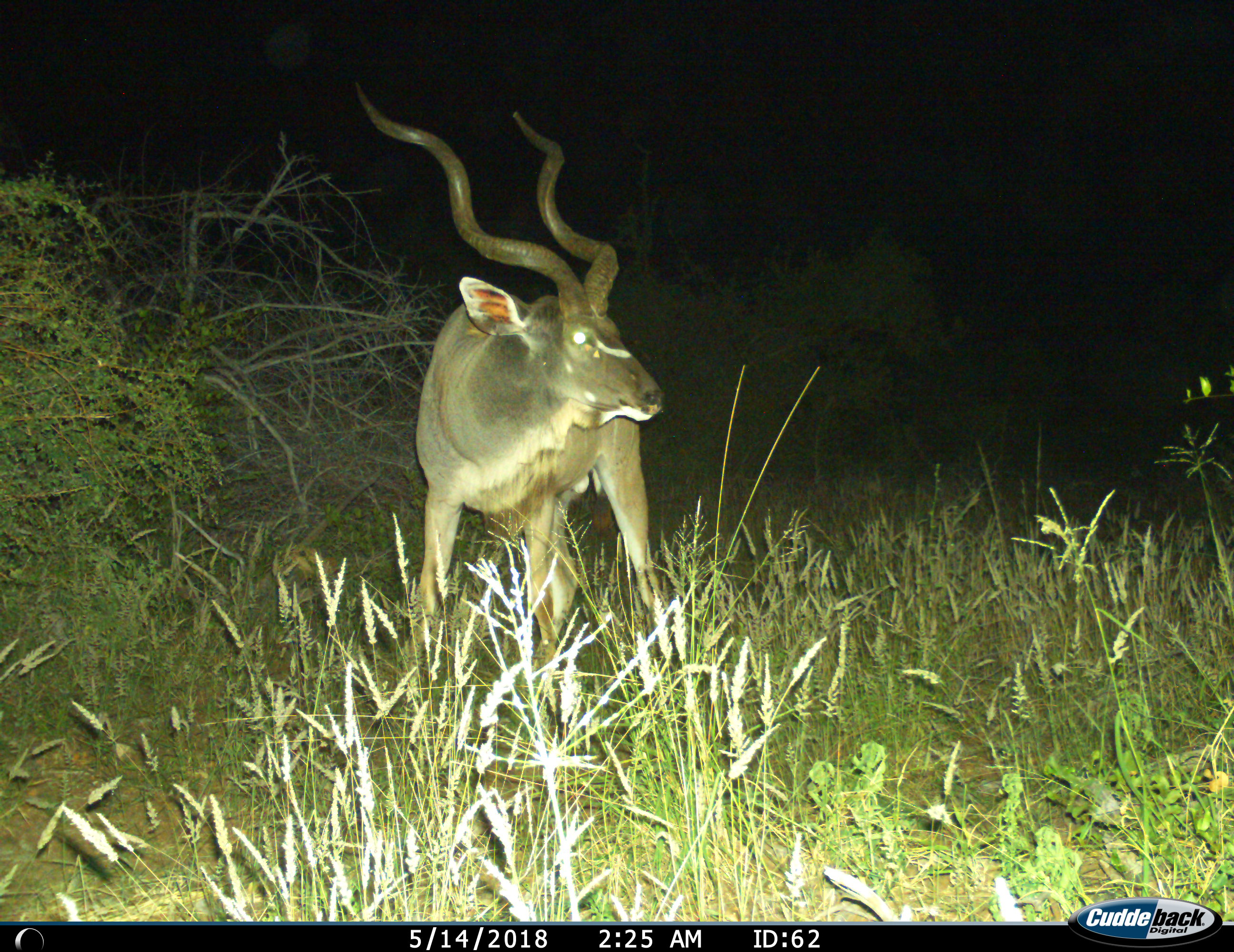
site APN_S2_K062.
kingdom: Animalia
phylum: Chordata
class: Mammalia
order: Artiodactyla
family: Bovidae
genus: Tragelaphus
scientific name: Tragelaphus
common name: kudu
Kudu (Tragelaphus), count 1. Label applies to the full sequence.